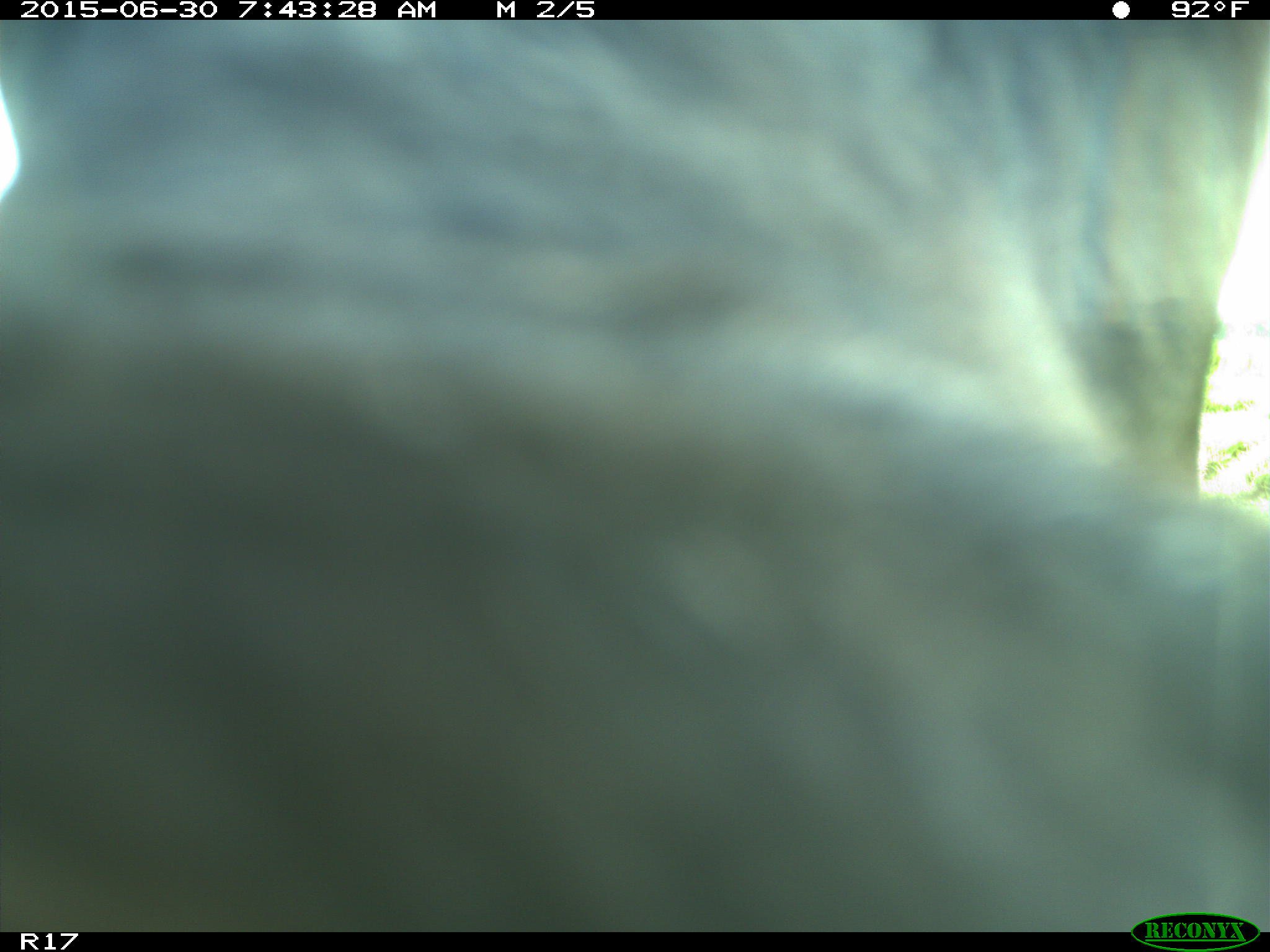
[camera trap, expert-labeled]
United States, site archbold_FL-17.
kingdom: Animalia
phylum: Chordata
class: Mammalia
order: Artiodactyla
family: Bovidae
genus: Bos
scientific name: Bos taurus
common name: domestic cow